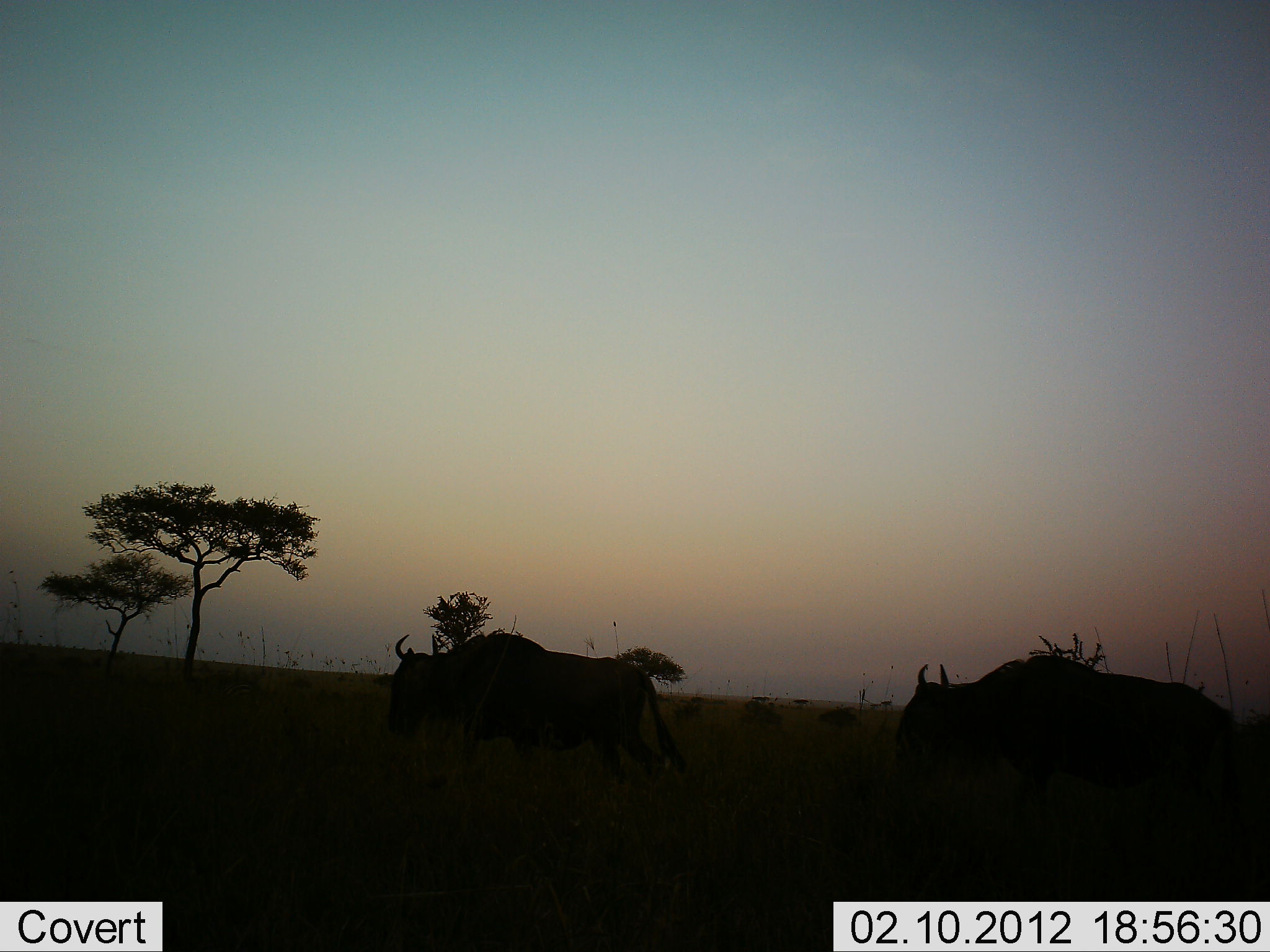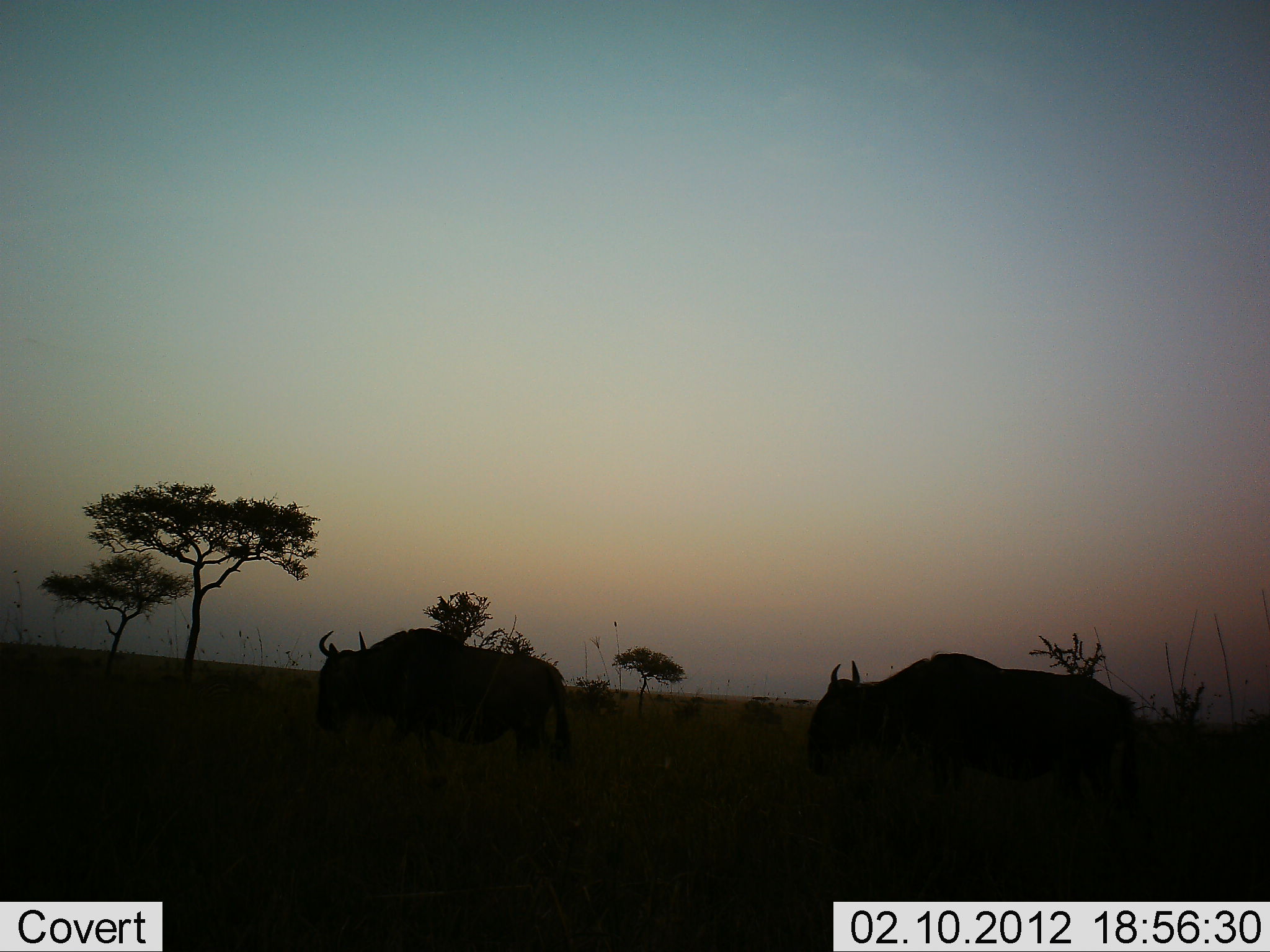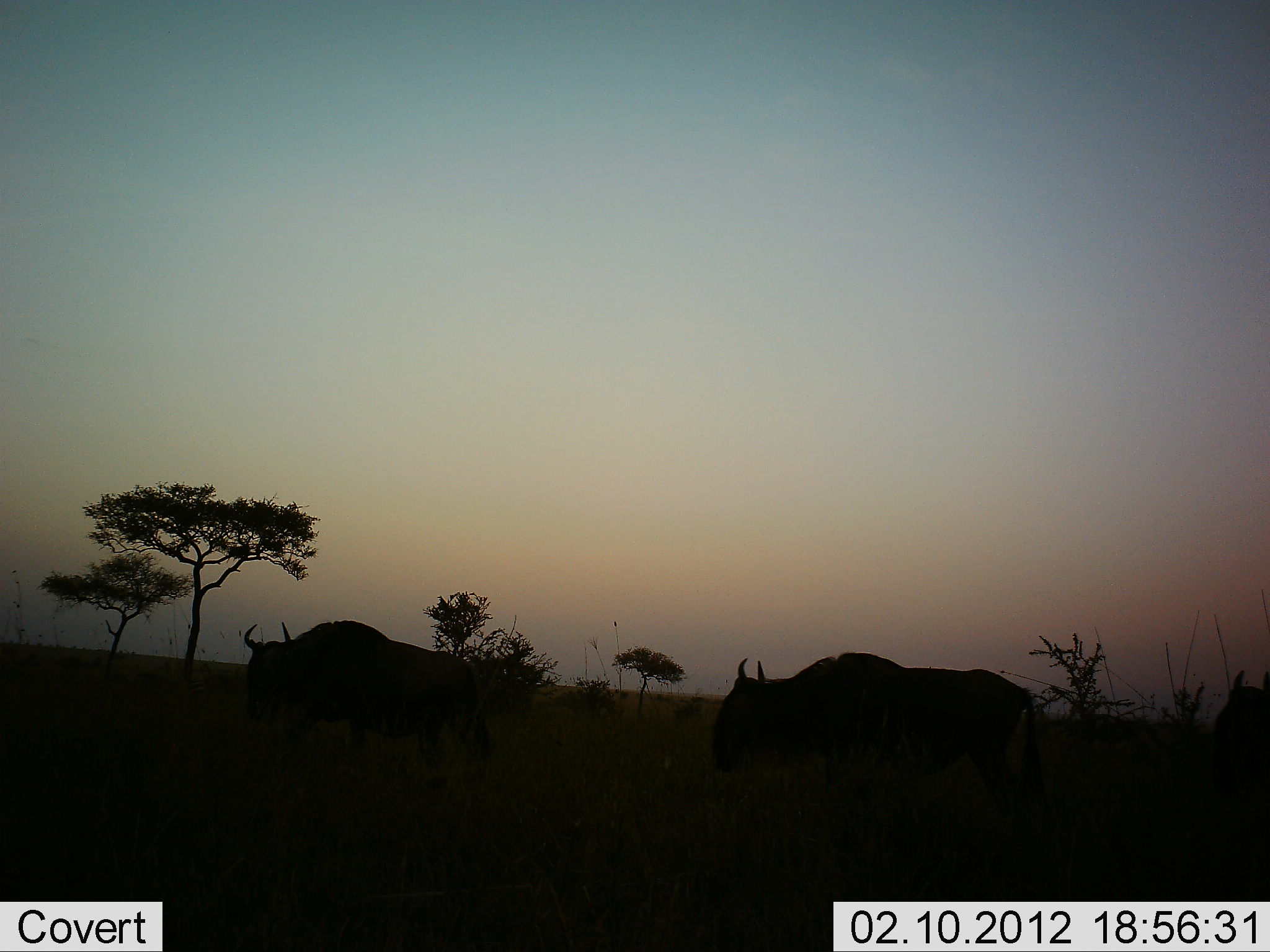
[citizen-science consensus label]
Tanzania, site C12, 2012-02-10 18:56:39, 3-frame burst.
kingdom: Animalia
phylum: Chordata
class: Mammalia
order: Artiodactyla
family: Bovidae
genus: Connochaetes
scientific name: Connochaetes taurinus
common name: blue wildebeest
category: wildebeest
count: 3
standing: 15%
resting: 0%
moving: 89%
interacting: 0%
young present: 0%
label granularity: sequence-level